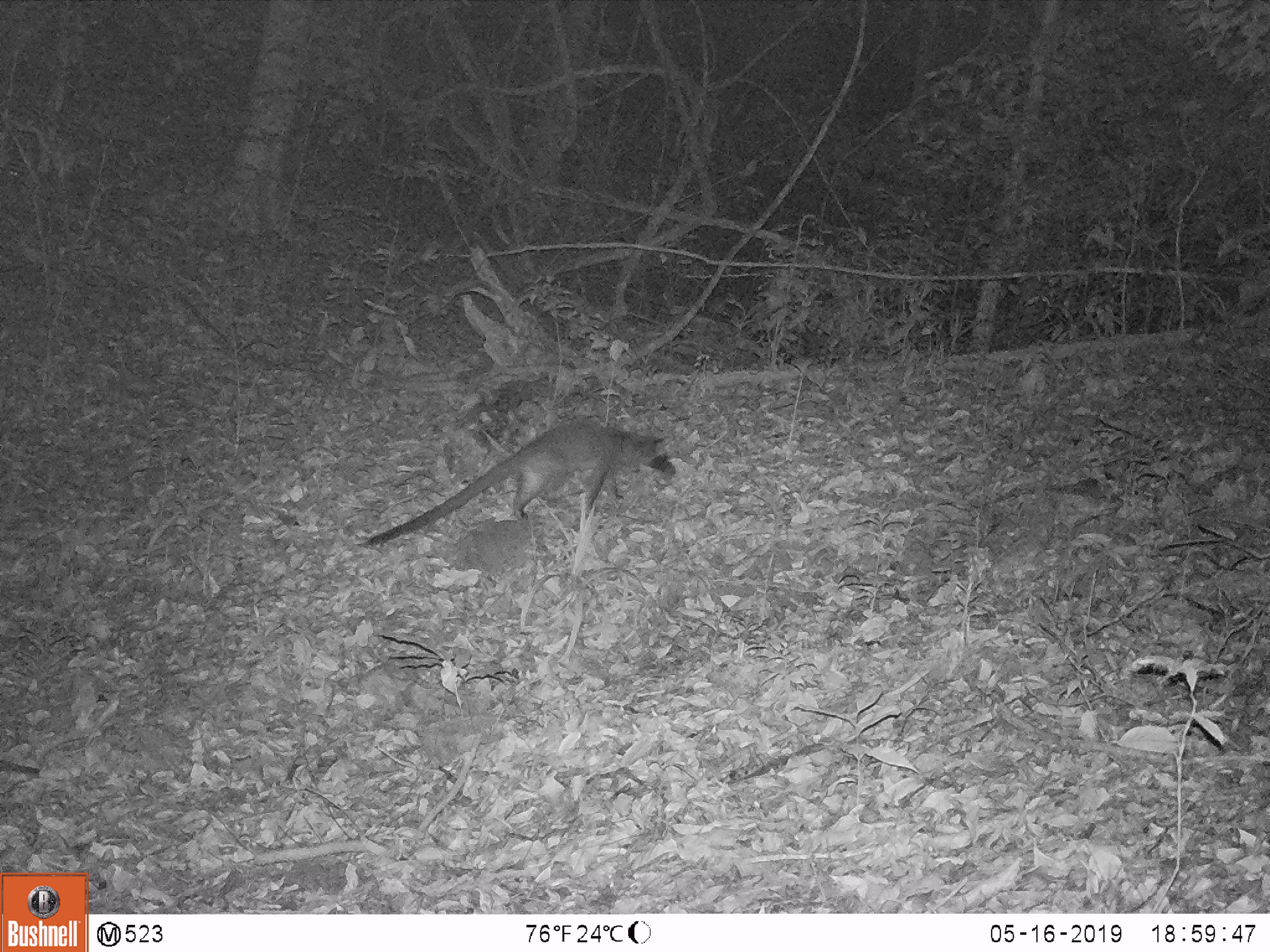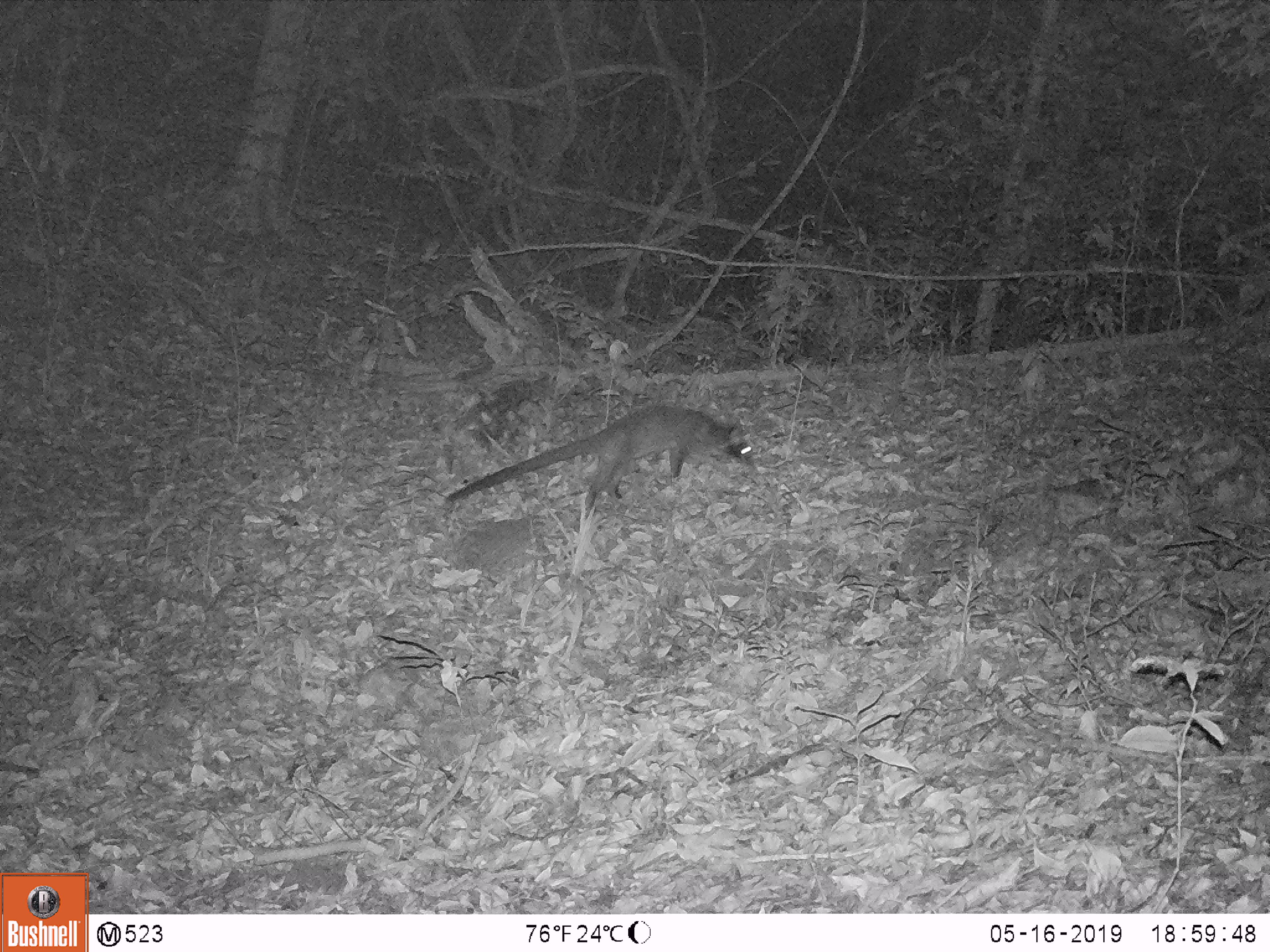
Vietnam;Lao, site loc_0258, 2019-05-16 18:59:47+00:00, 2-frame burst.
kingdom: Animalia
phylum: Chordata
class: Mammalia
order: Carnivora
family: Viverridae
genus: Paguma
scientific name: Paguma larvata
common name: masked palm civet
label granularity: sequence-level